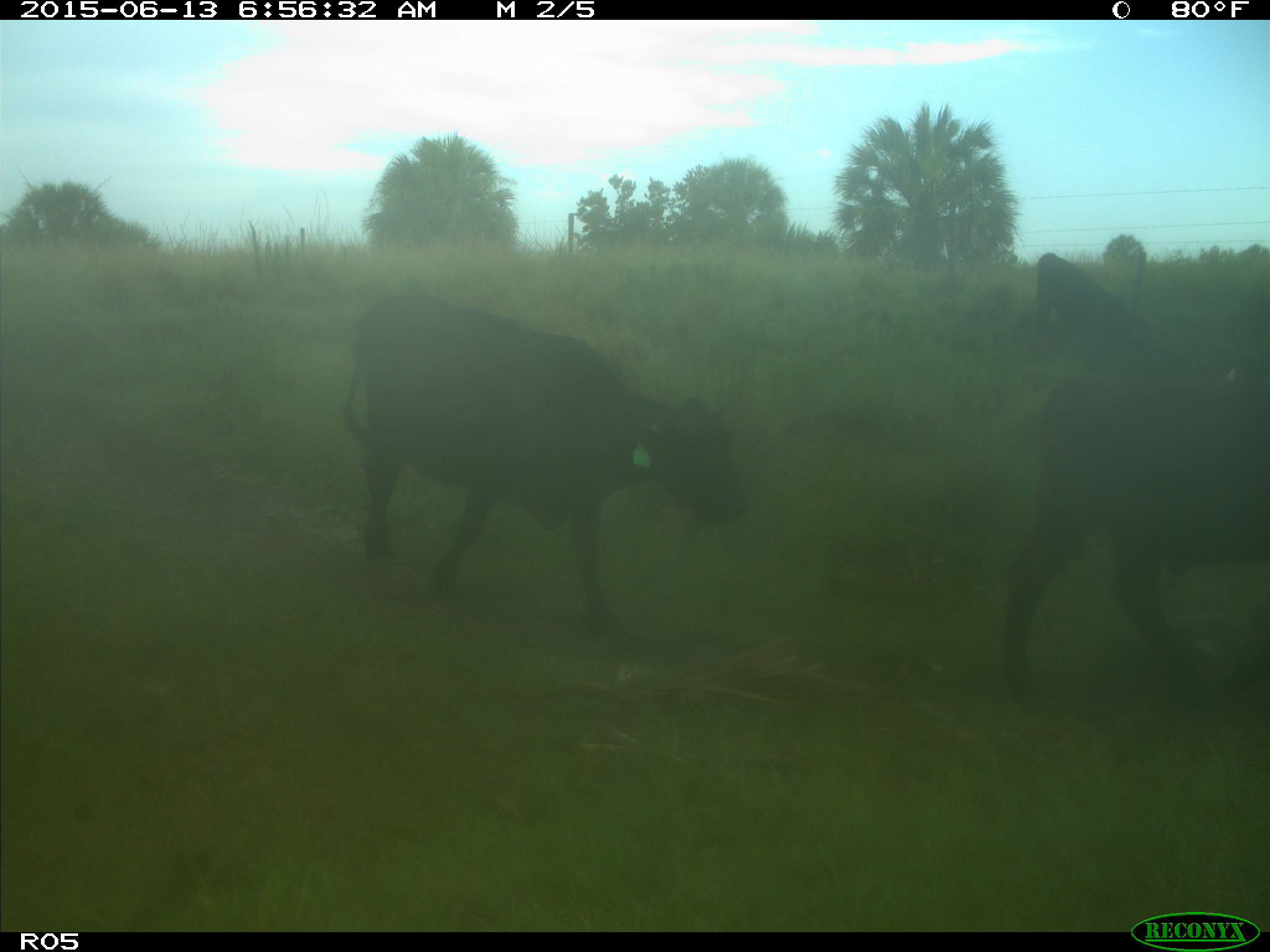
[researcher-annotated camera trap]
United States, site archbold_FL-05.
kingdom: Animalia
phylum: Chordata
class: Mammalia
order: Artiodactyla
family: Bovidae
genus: Bos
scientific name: Bos taurus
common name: domestic cow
Bos taurus (domestic cow).